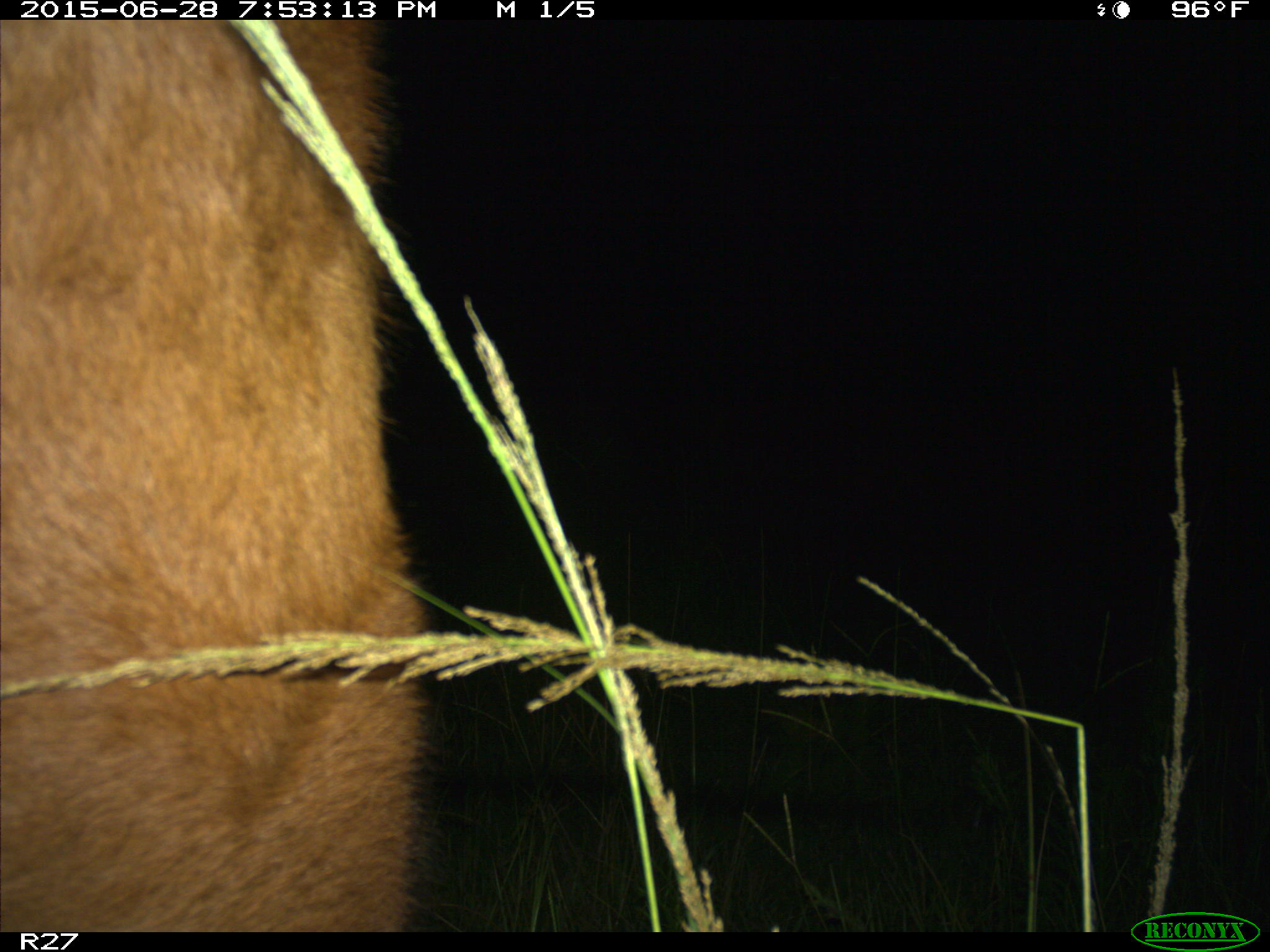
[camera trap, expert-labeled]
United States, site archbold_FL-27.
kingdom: Animalia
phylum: Chordata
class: Mammalia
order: Artiodactyla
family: Bovidae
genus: Bos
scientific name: Bos taurus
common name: domestic cow